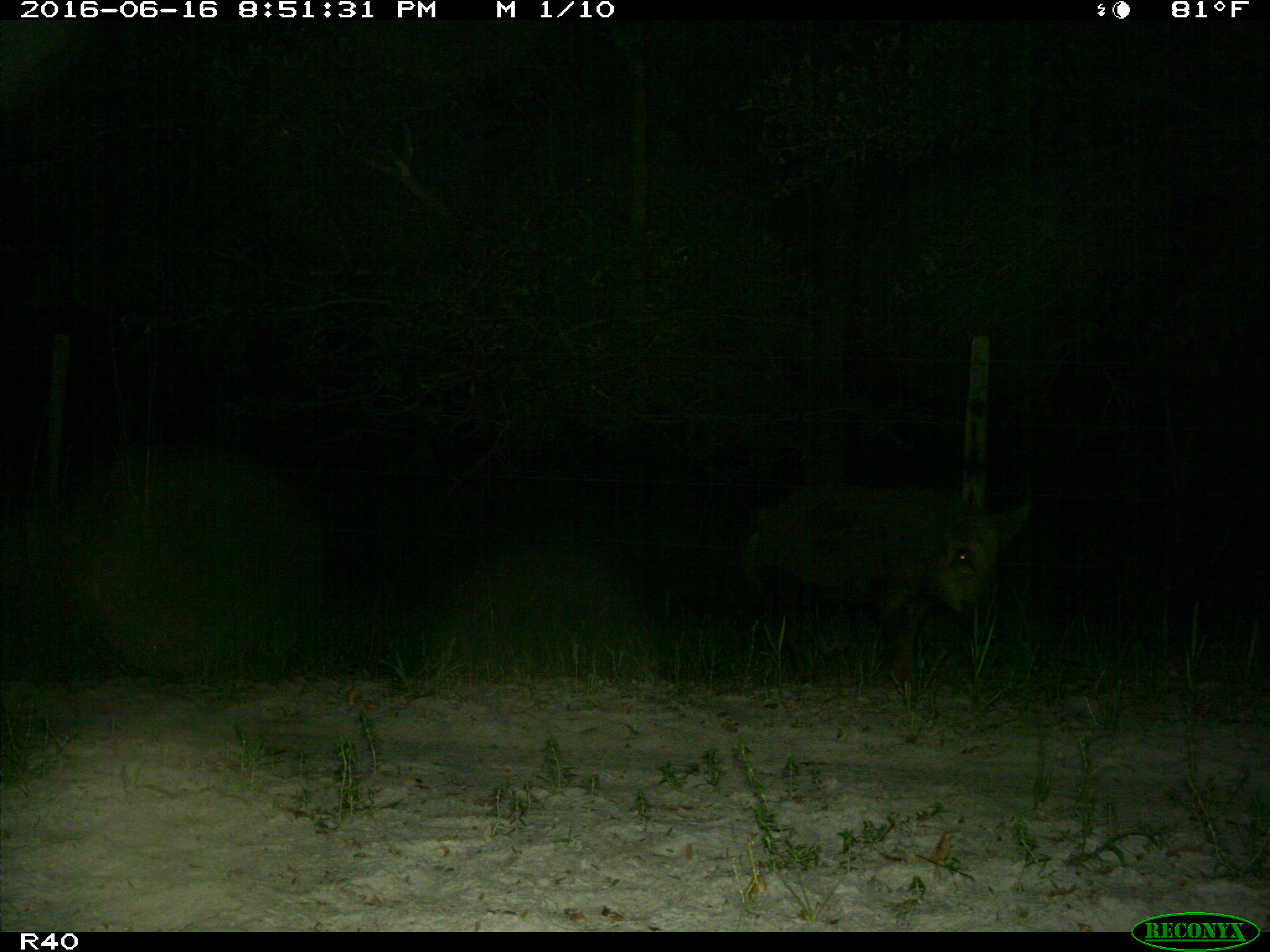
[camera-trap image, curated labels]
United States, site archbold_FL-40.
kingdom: Animalia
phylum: Chordata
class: Mammalia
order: Artiodactyla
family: Suidae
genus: Sus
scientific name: Sus scrofa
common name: wild boar